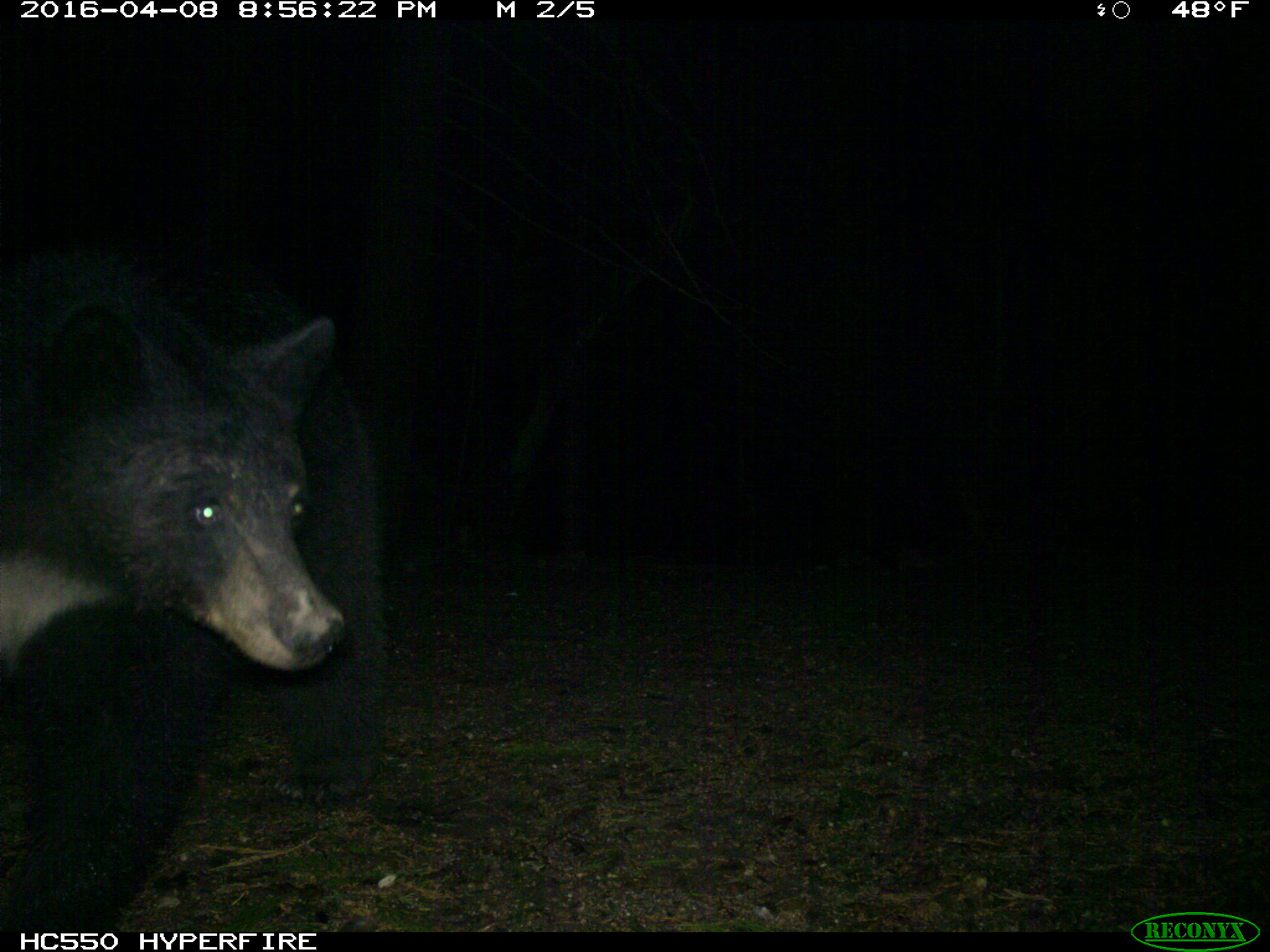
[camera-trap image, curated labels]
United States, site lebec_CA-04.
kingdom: Animalia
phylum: Chordata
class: Mammalia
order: Carnivora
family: Ursidae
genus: Ursus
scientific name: Ursus americanus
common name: american black bear